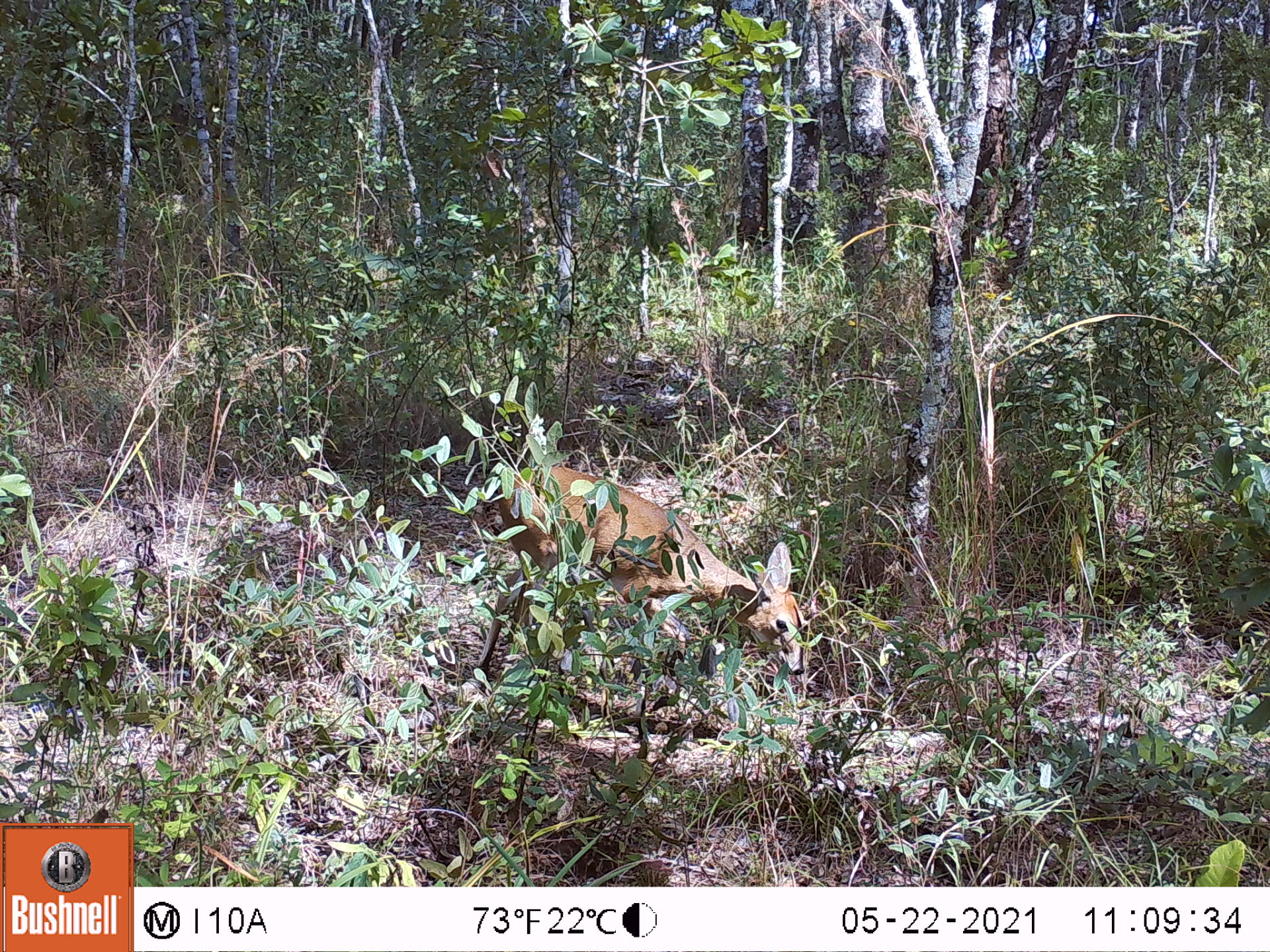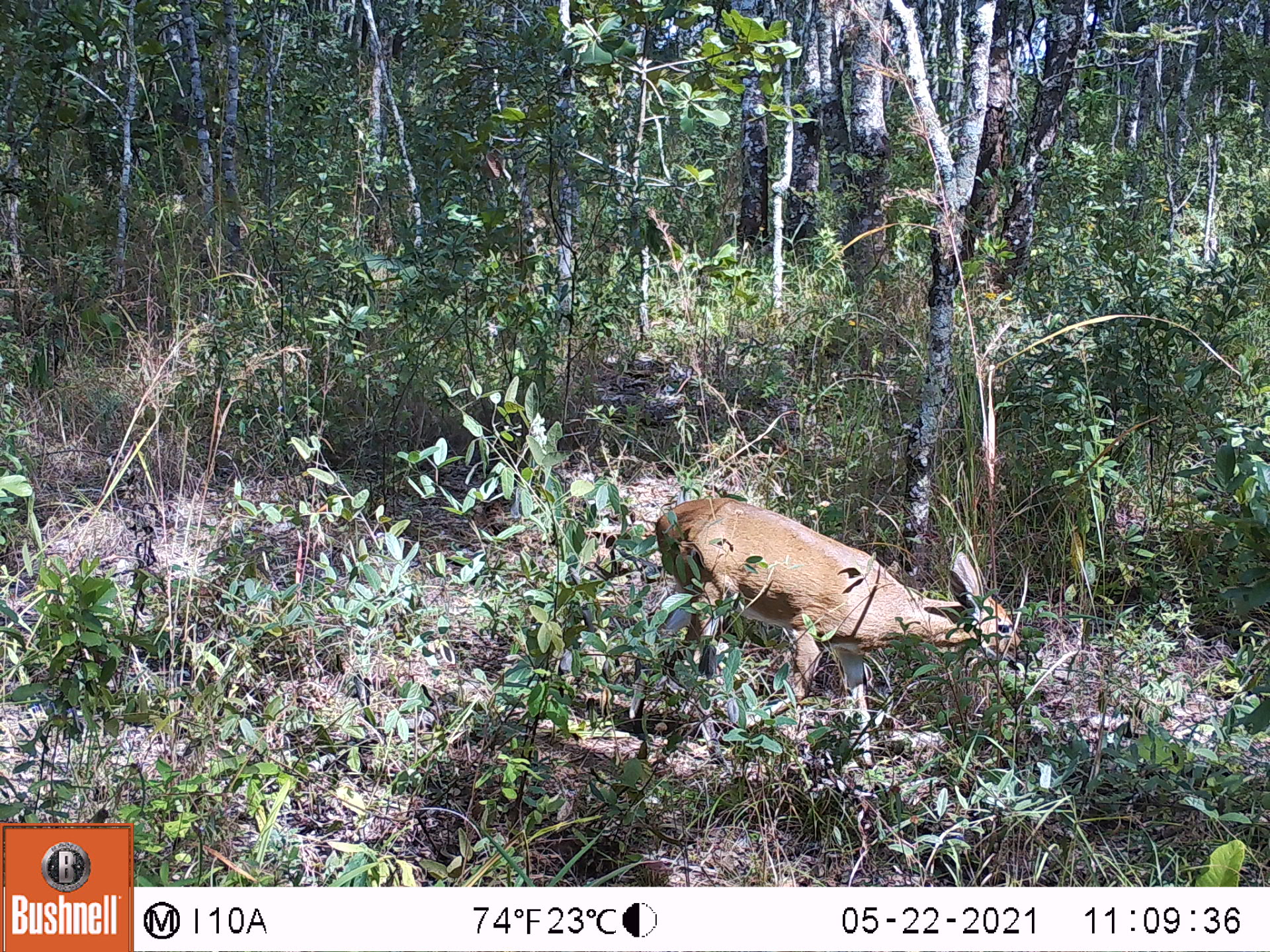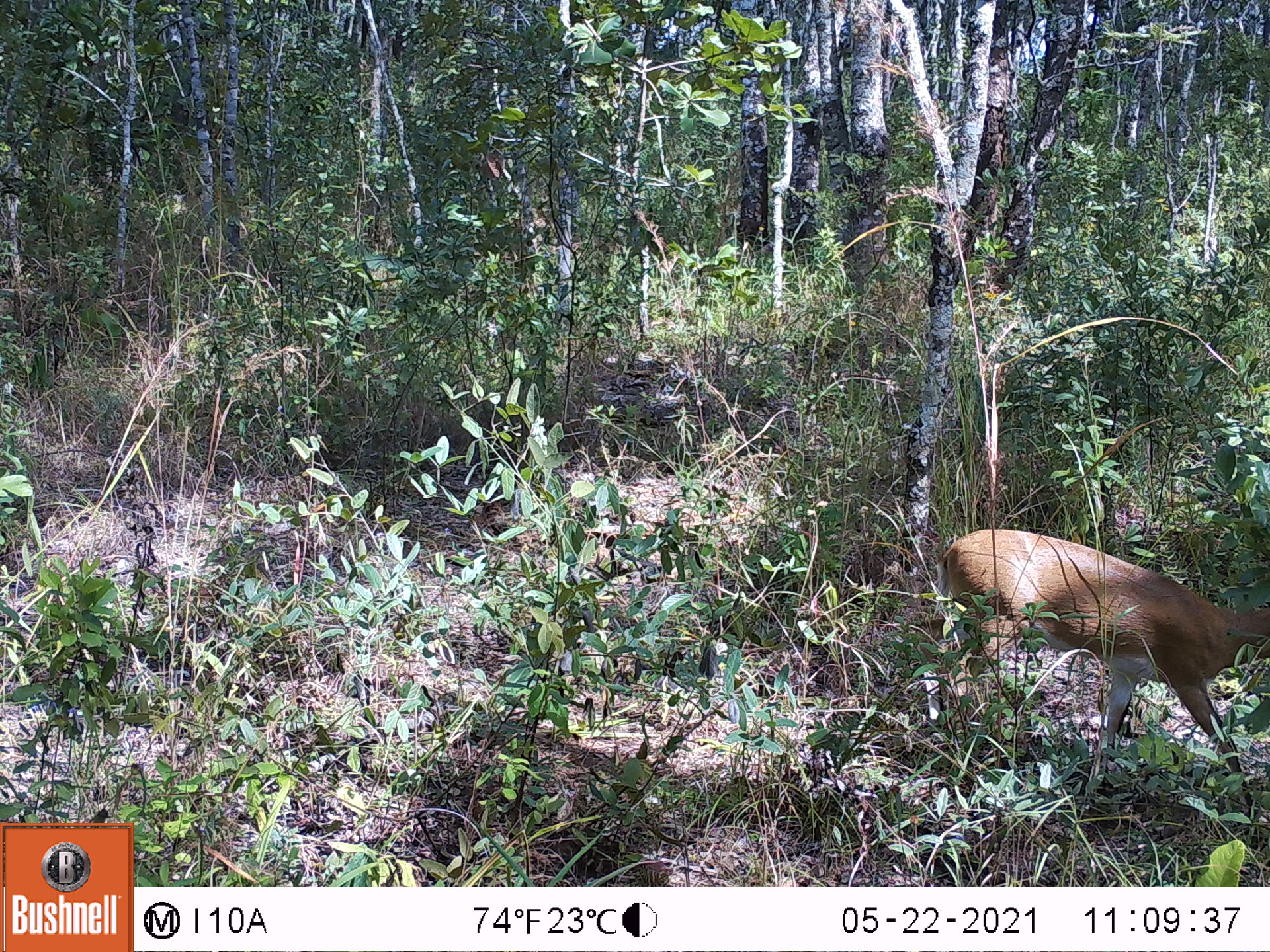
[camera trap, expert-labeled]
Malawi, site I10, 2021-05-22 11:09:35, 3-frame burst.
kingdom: Animalia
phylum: Chordata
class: Mammalia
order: Artiodactyla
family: Bovidae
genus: Sylvicapra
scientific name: Sylvicapra grimmia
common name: common duiker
Common duiker (Sylvicapra grimmia), count 1.